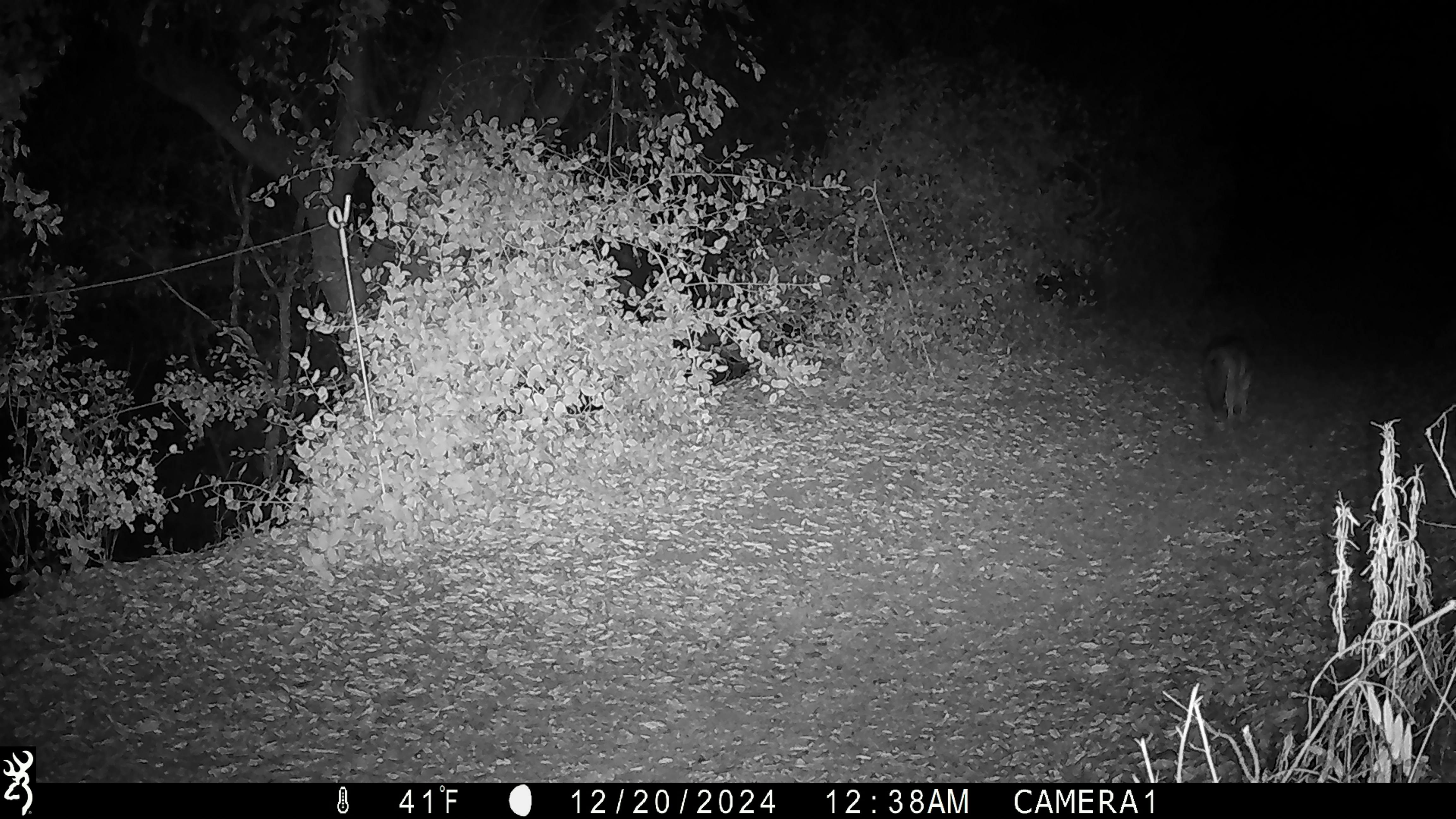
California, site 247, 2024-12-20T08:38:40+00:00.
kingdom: Animalia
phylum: Chordata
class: Mammalia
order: Carnivora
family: Canidae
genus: Canis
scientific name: Canis latrans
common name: coyote